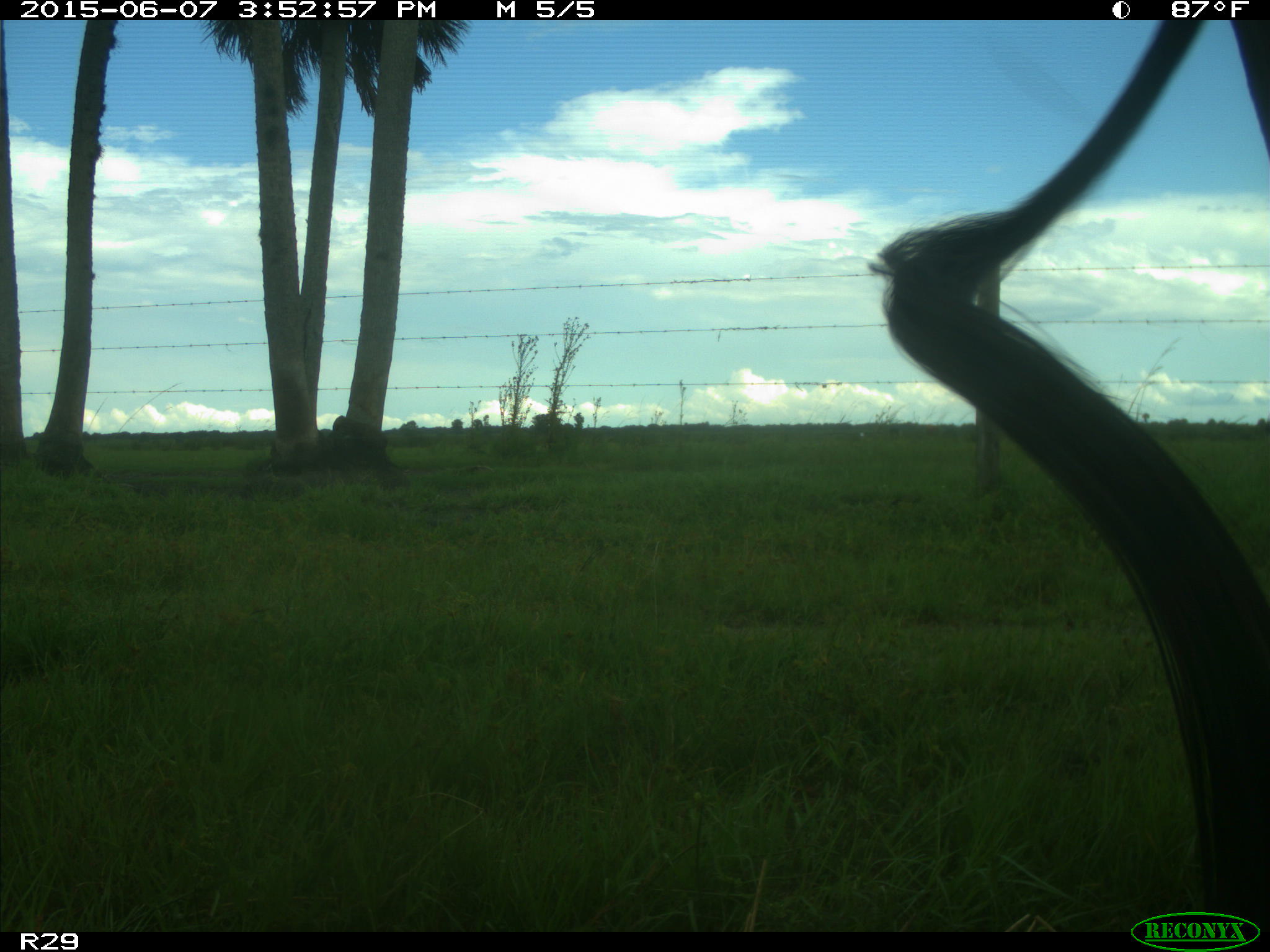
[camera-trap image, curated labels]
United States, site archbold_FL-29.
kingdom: Animalia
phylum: Chordata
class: Mammalia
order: Artiodactyla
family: Bovidae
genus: Bos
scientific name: Bos taurus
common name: domestic cow